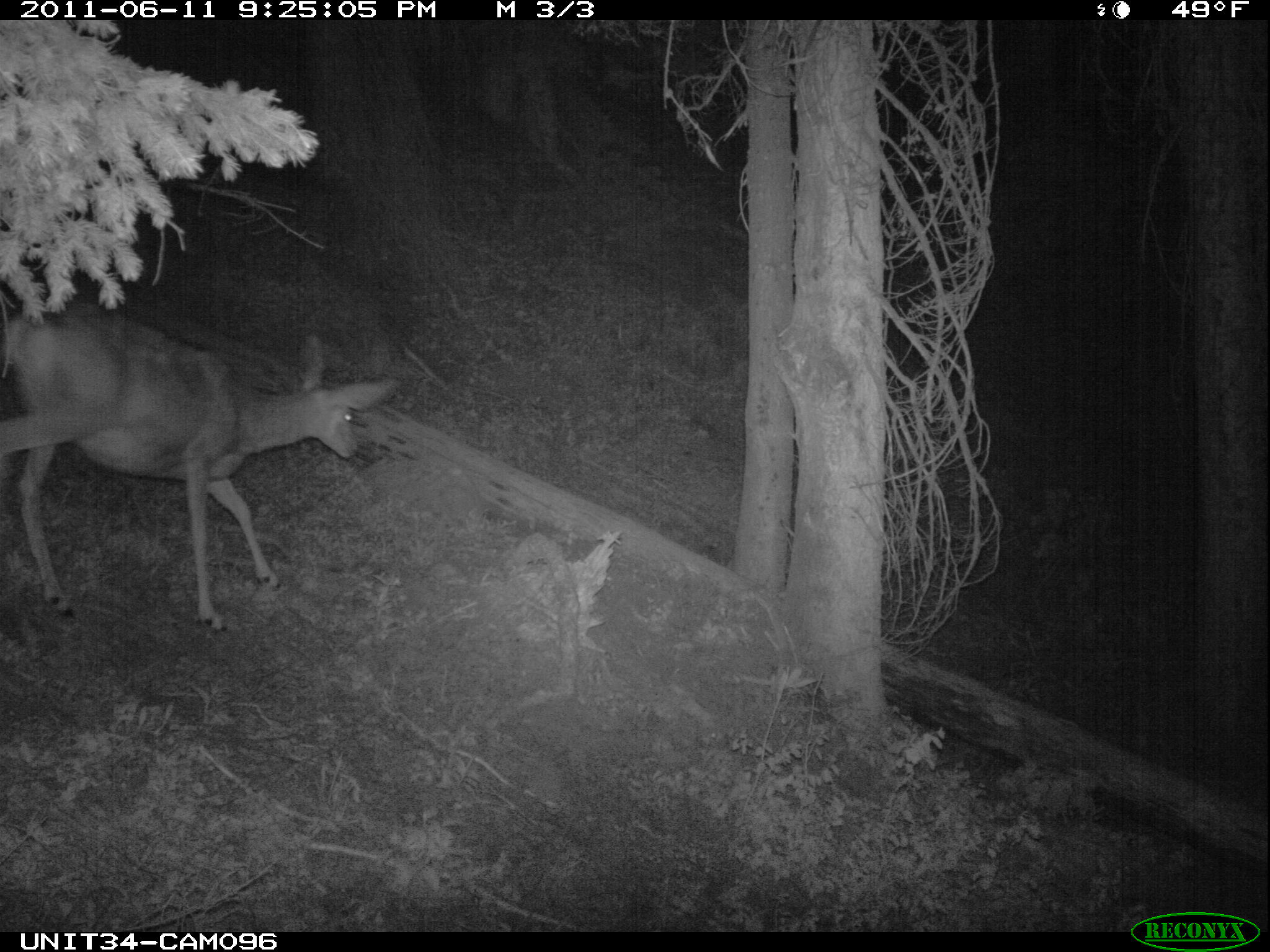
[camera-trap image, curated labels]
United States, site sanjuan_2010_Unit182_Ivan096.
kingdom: Animalia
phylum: Chordata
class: Mammalia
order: Artiodactyla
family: Cervidae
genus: Odocoileus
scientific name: Odocoileus hemionus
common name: mule deer